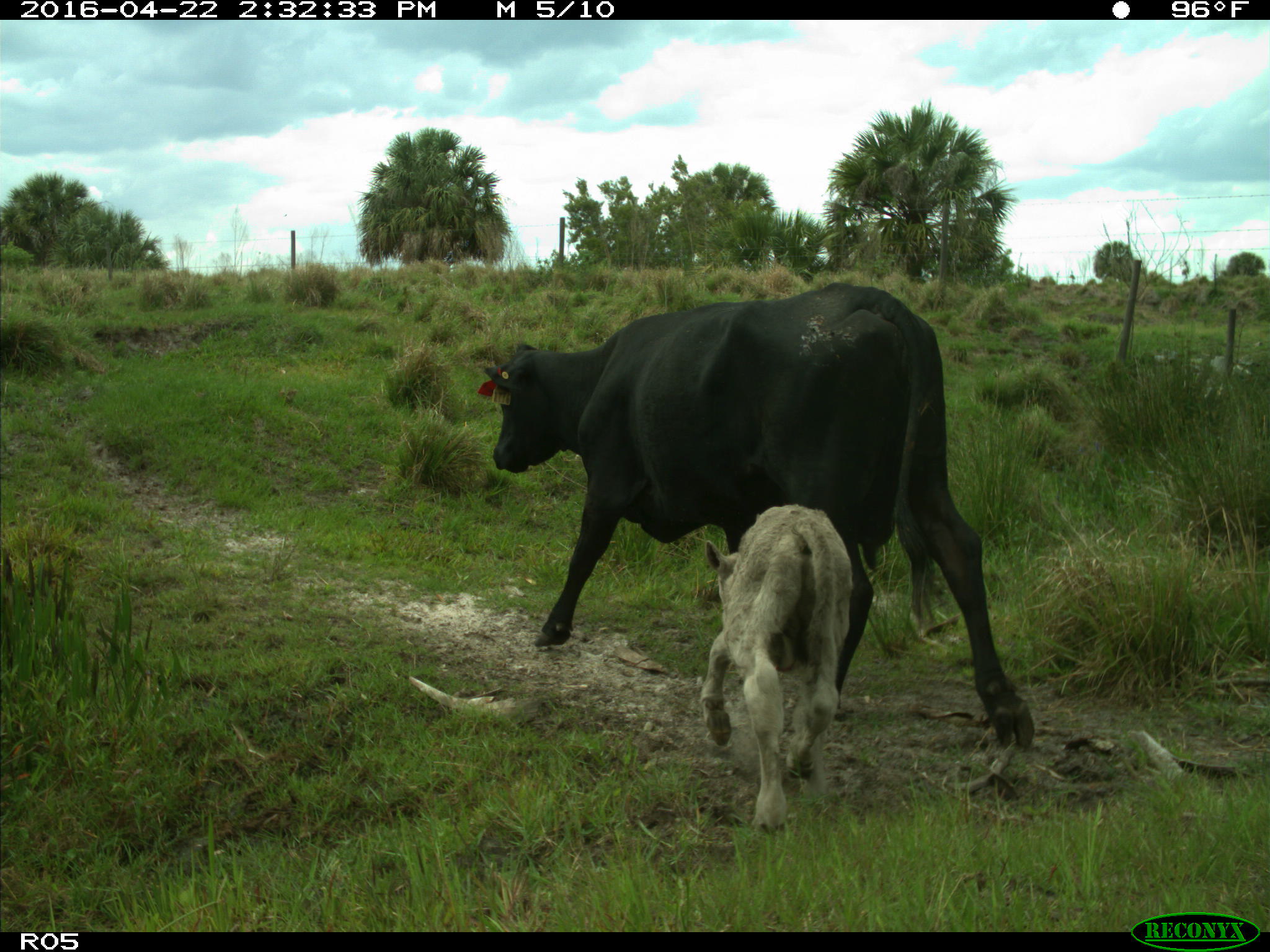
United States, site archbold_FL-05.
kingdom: Animalia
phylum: Chordata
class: Mammalia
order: Artiodactyla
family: Bovidae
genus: Bos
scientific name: Bos taurus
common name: domestic cow